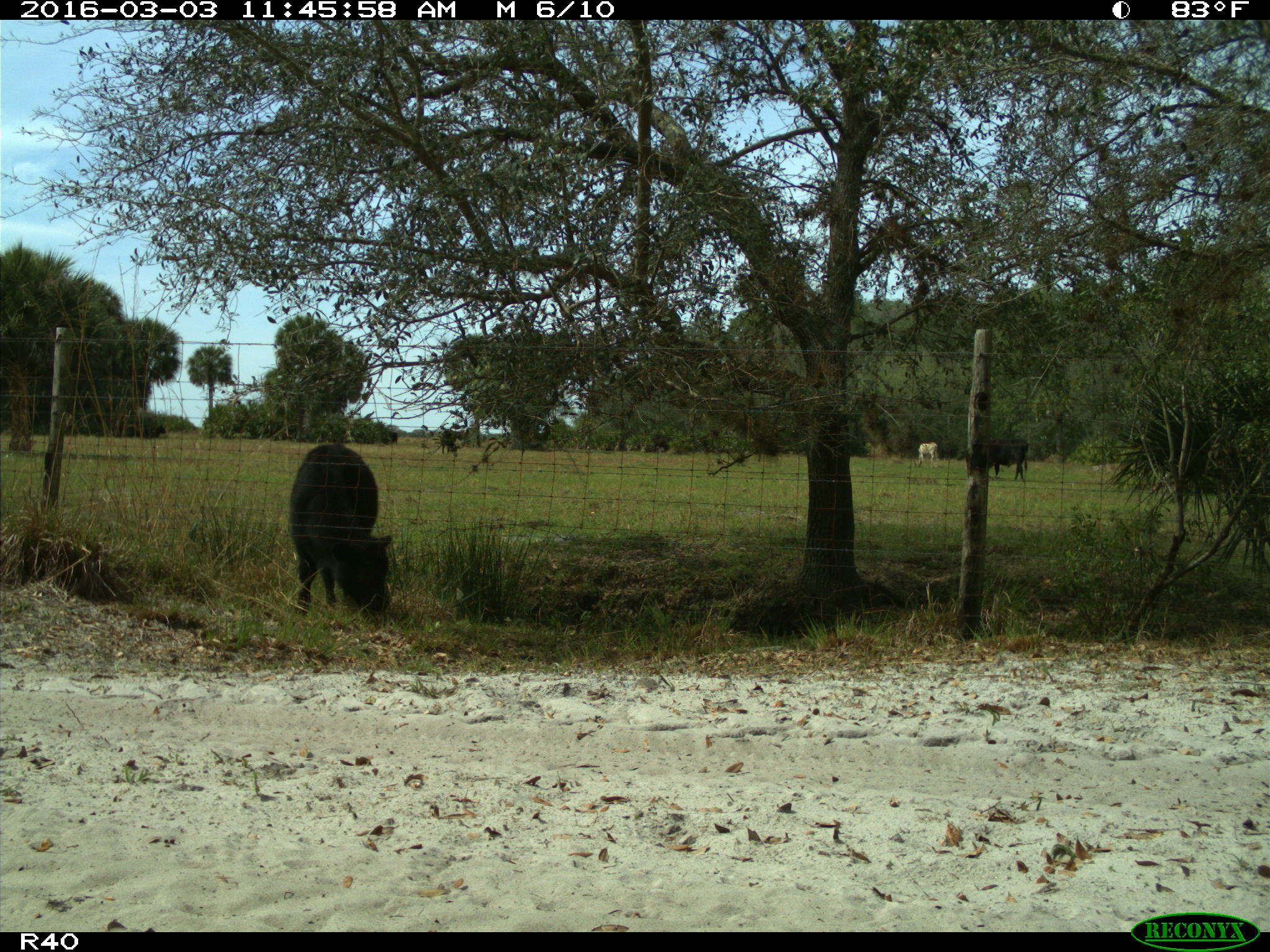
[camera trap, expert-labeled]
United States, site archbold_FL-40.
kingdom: Animalia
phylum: Chordata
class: Mammalia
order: Artiodactyla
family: Bovidae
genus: Bos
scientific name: Bos taurus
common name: domestic cow